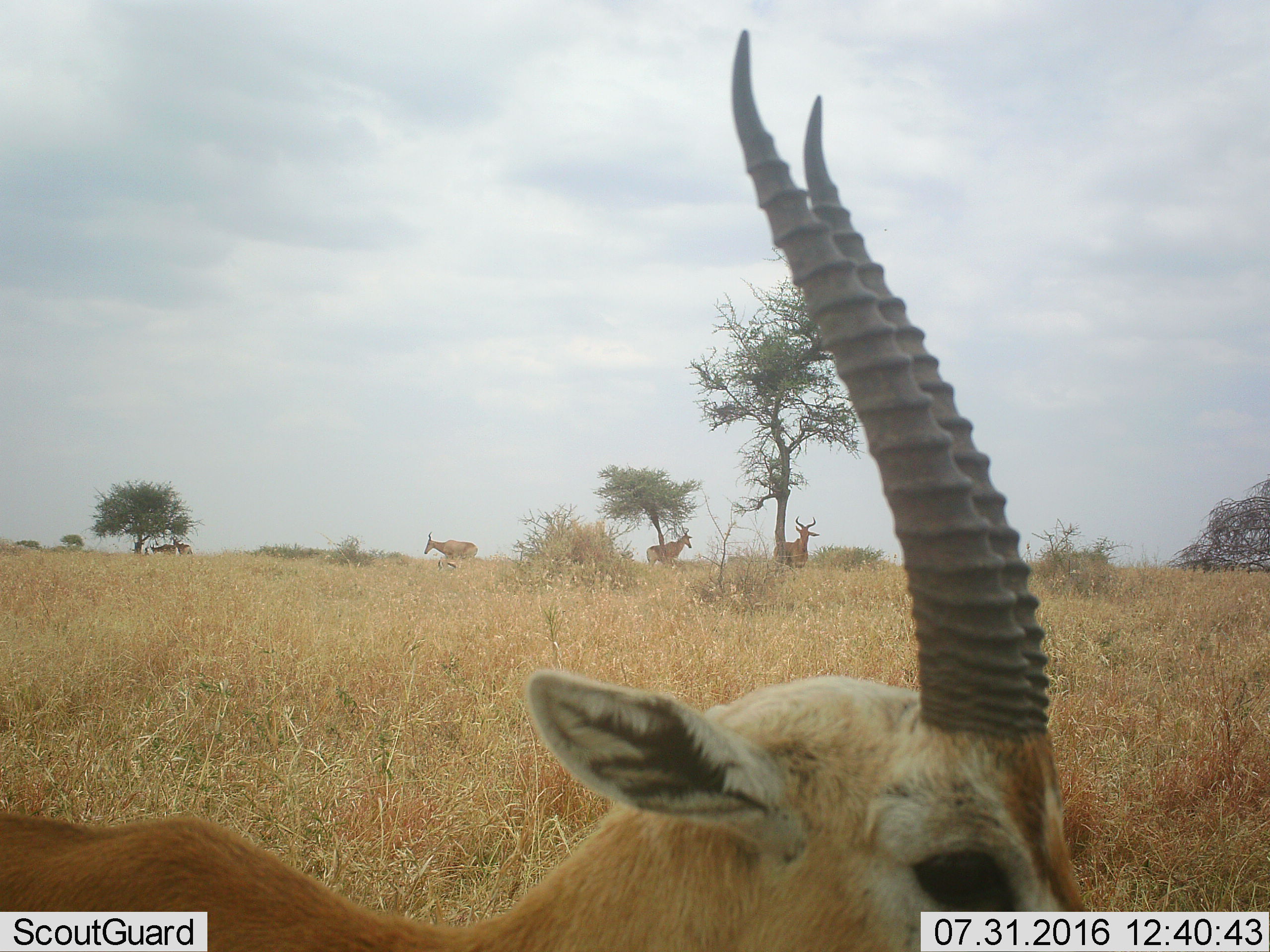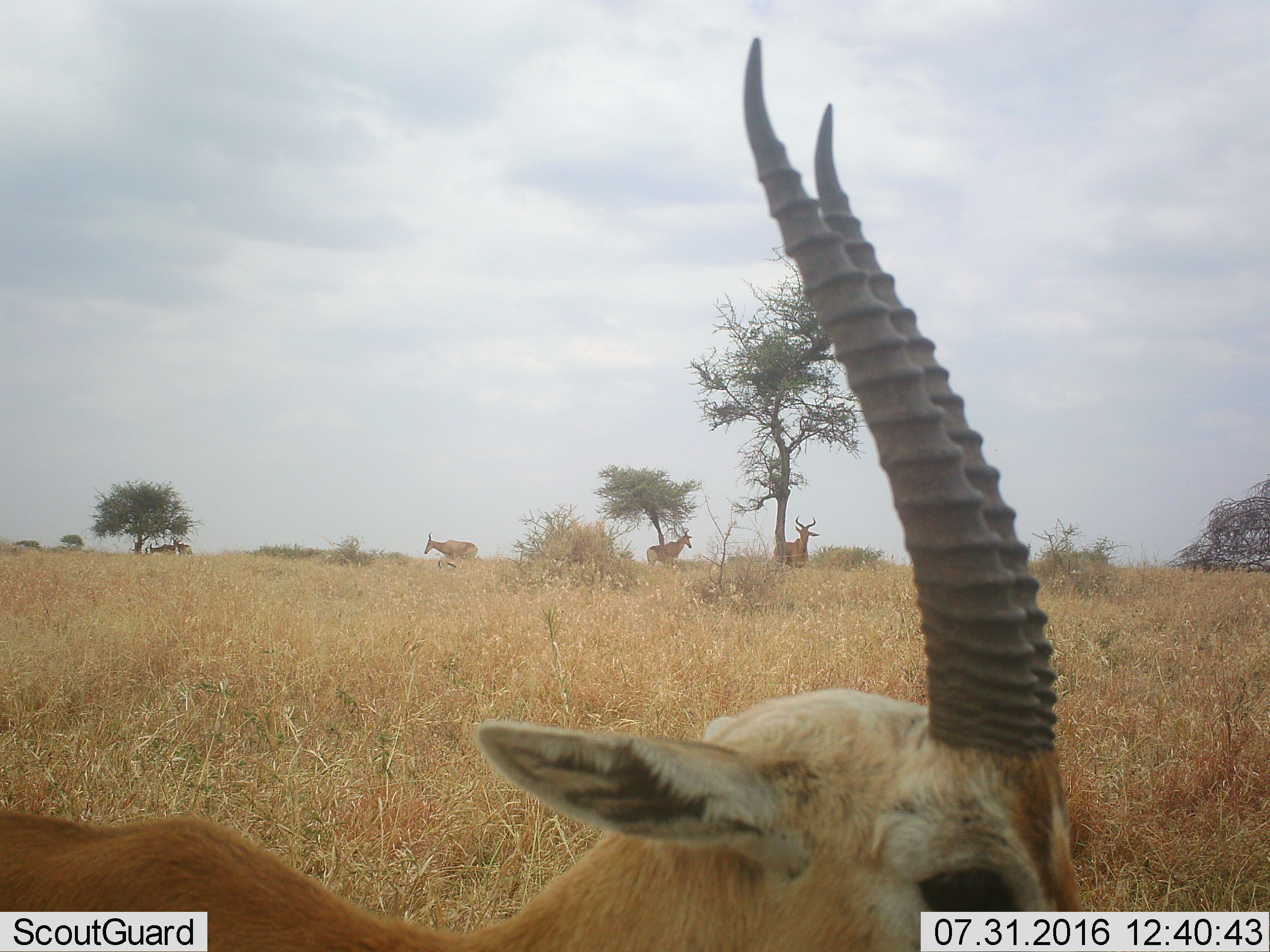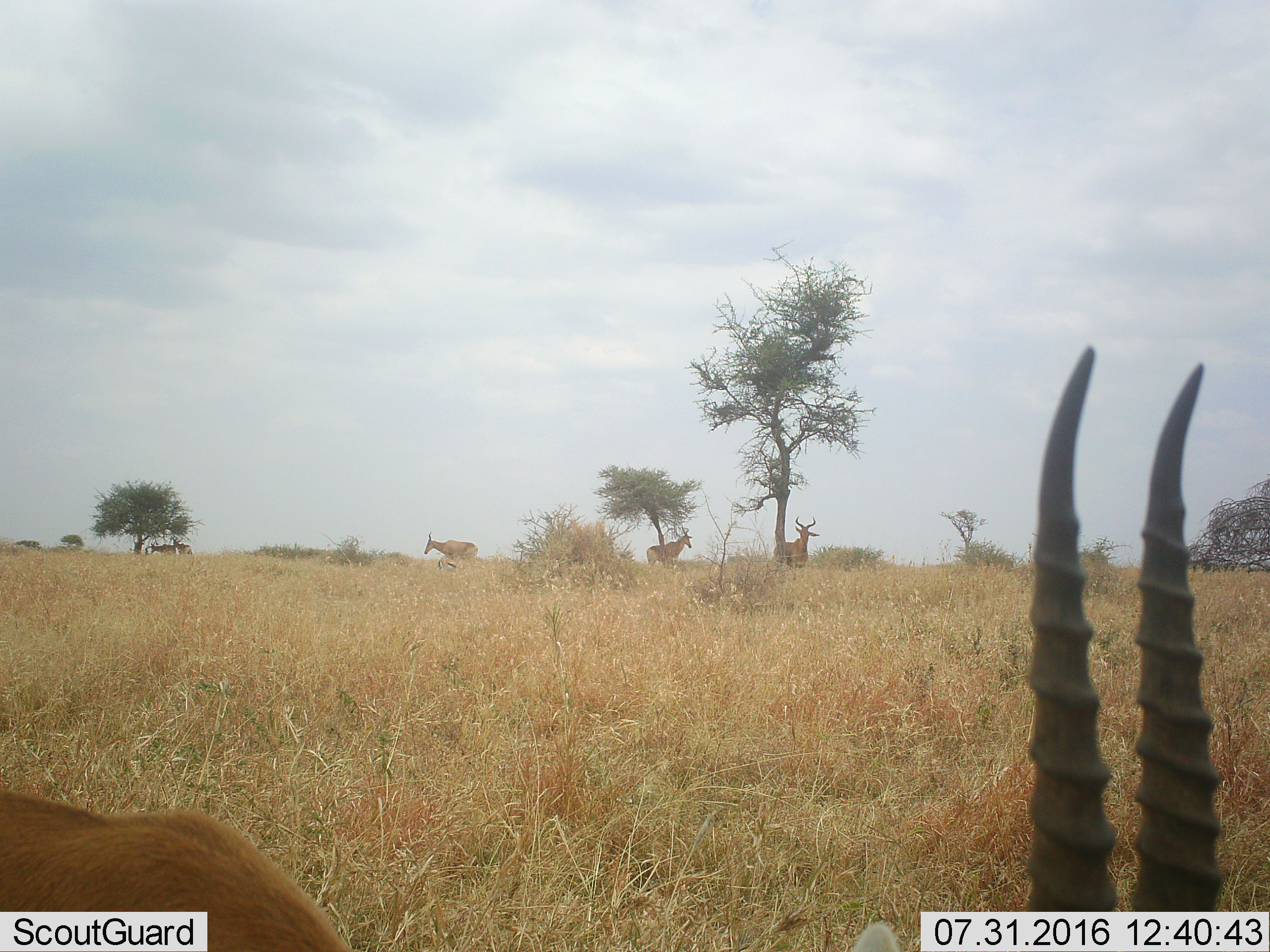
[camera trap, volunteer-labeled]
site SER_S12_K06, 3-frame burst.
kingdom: Animalia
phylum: Chordata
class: Mammalia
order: Artiodactyla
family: Bovidae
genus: Eudorcas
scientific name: Eudorcas thomsonii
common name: thomson's gazelle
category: gazellethomsons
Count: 2.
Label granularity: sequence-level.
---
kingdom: Animalia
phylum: Chordata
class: Mammalia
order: Artiodactyla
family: Bovidae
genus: Alcelaphus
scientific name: Alcelaphus buselaphus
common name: hartebeest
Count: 5.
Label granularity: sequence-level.